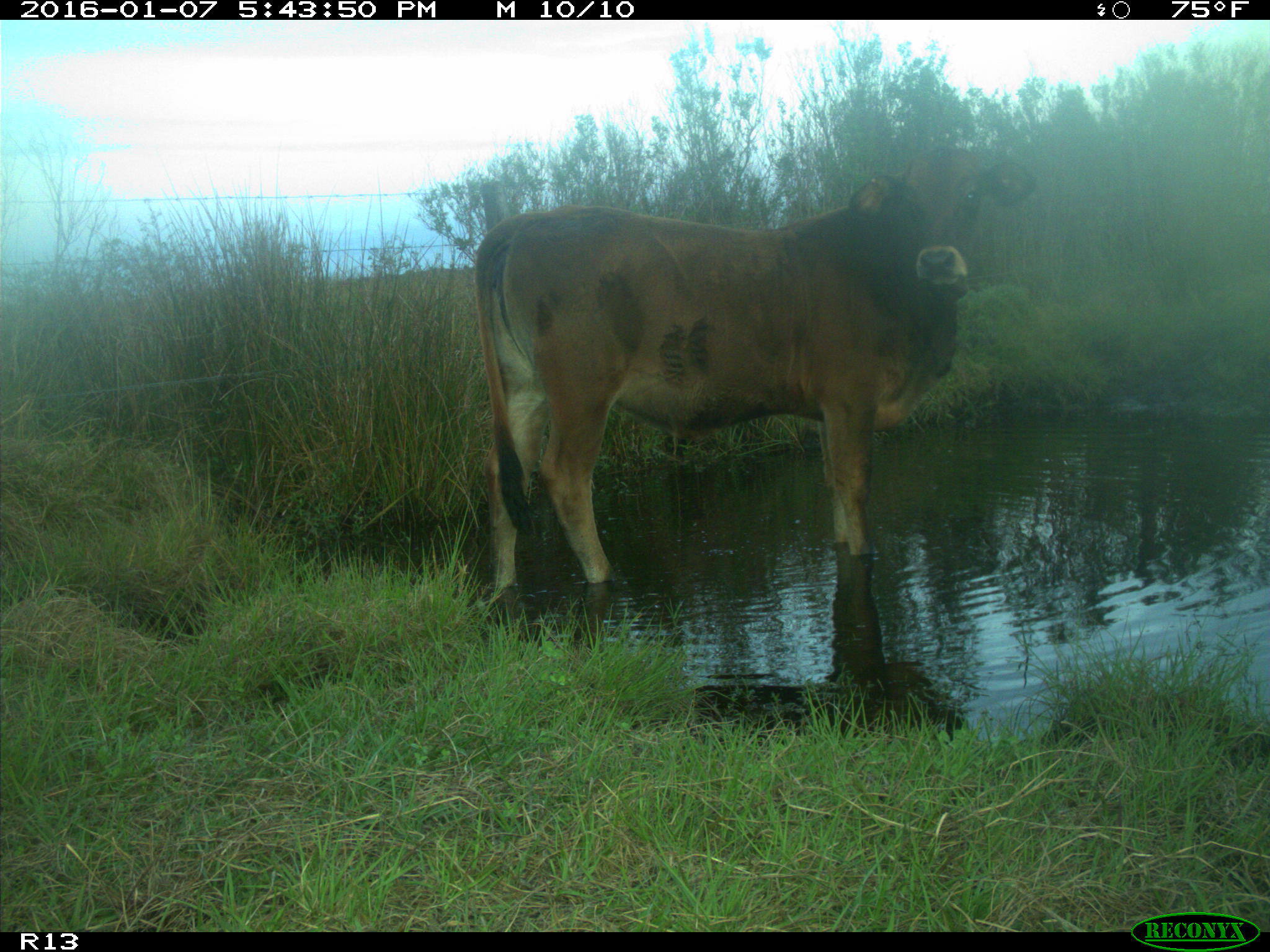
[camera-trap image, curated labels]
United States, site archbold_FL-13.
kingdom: Animalia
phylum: Chordata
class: Mammalia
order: Artiodactyla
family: Bovidae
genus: Bos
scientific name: Bos taurus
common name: domestic cow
Bos taurus (domestic cow).